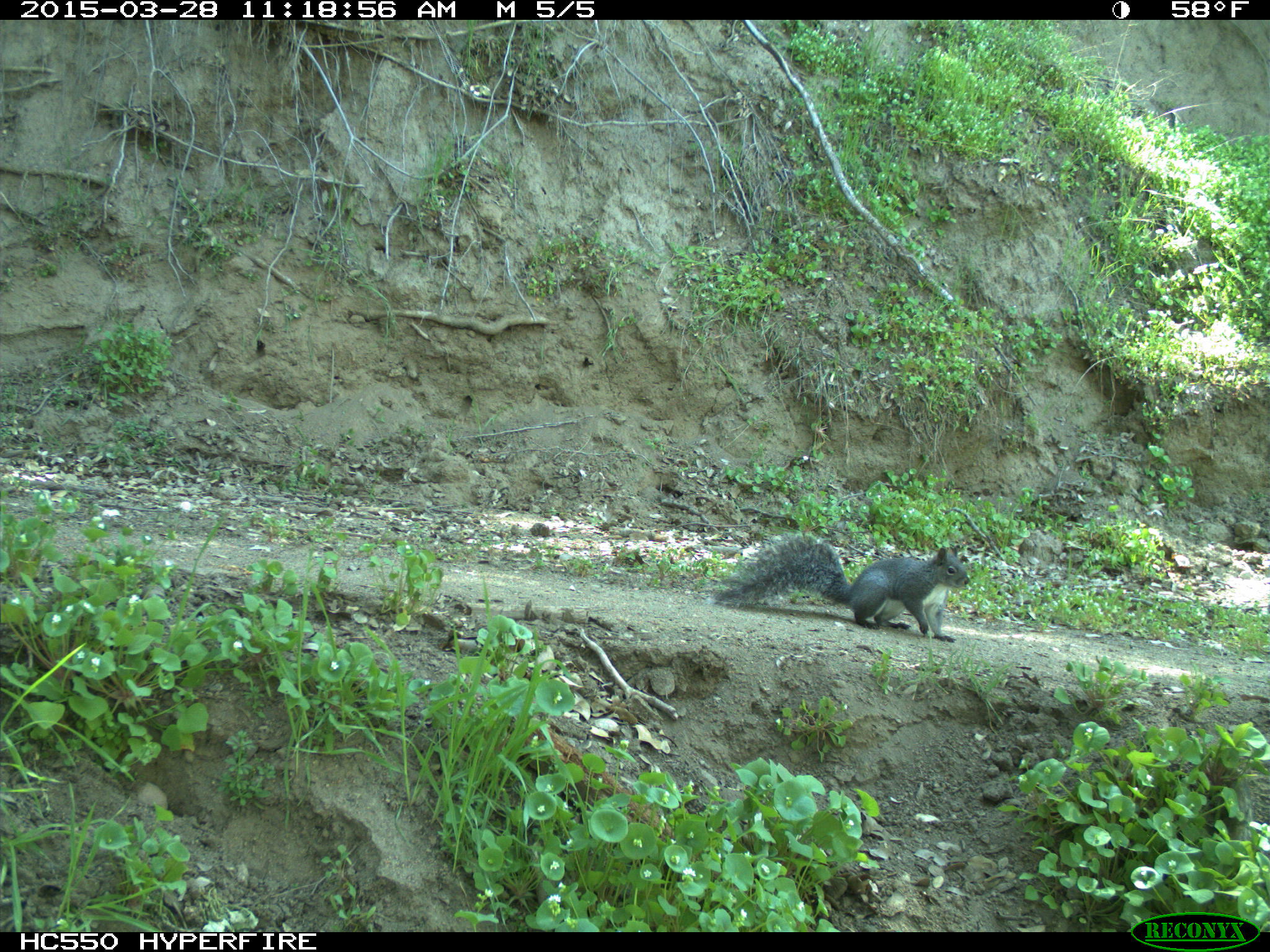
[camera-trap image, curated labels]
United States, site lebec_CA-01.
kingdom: Animalia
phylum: Chordata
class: Mammalia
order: Rodentia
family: Sciuridae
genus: Sciurus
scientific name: Sciurus carolinensis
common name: eastern gray squirrel